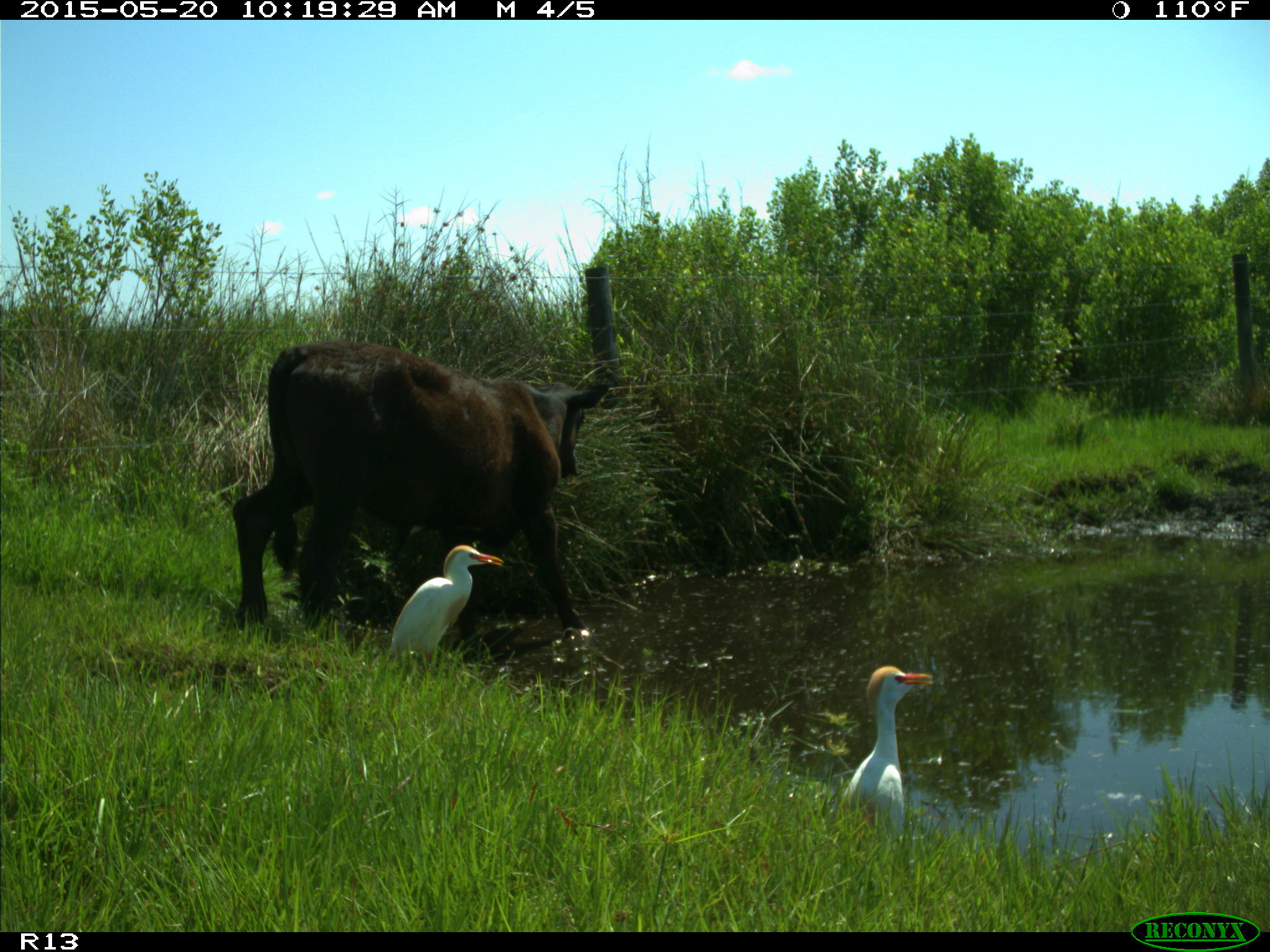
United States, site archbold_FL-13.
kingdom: Animalia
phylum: Chordata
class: Mammalia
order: Artiodactyla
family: Bovidae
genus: Bos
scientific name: Bos taurus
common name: domestic cow